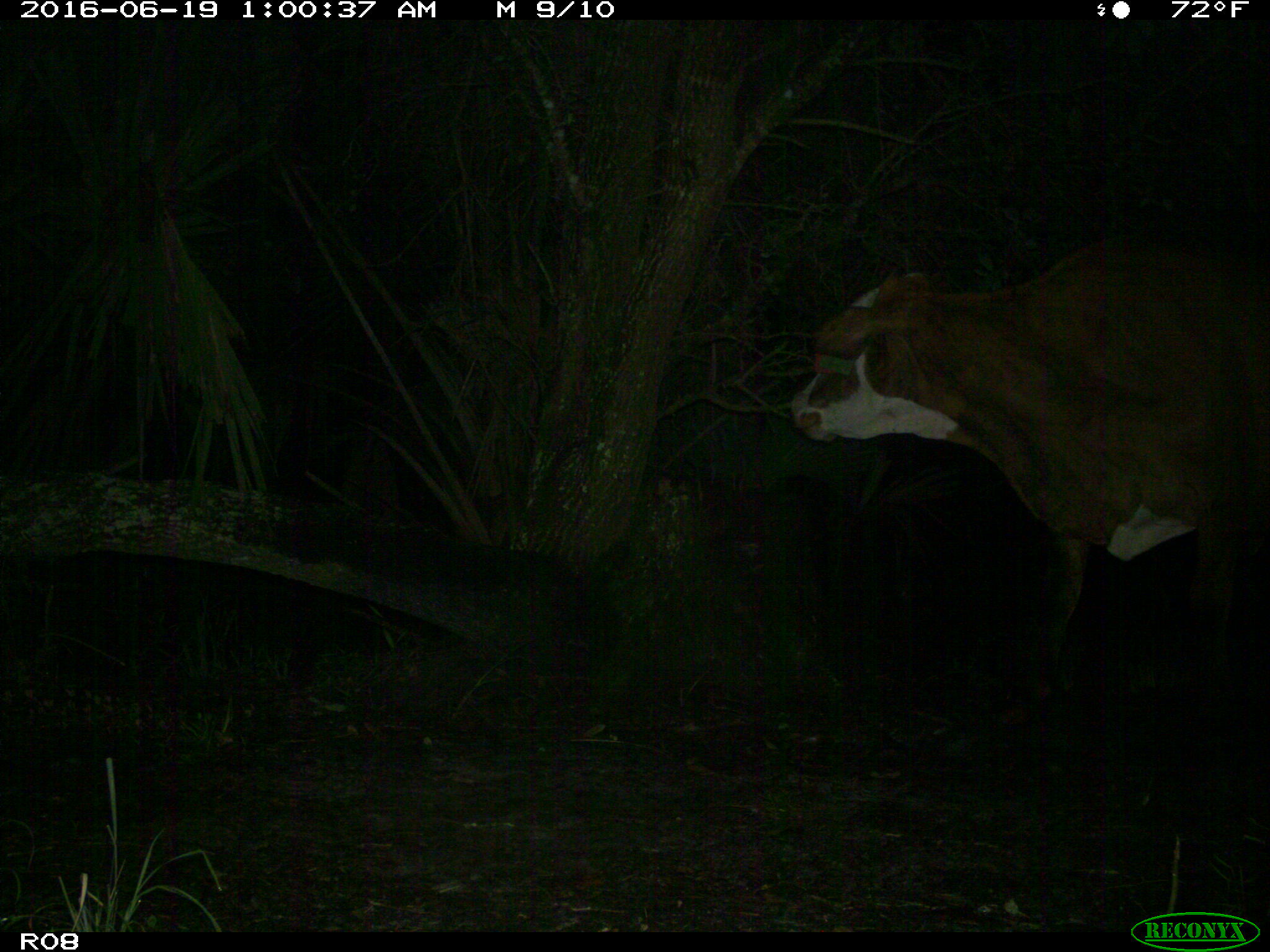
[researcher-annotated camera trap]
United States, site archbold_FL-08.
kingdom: Animalia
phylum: Chordata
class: Mammalia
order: Artiodactyla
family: Bovidae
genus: Bos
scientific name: Bos taurus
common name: domestic cow